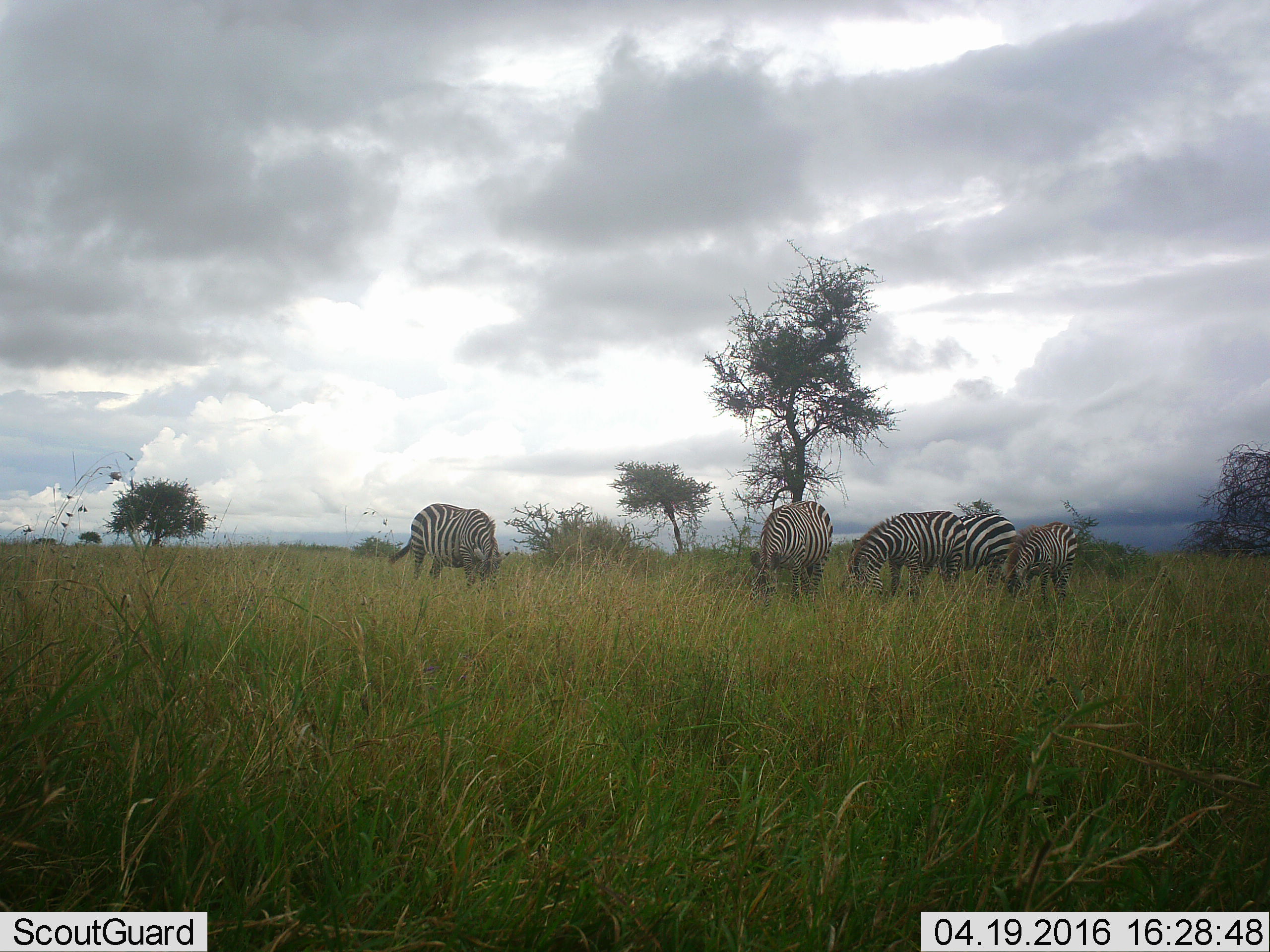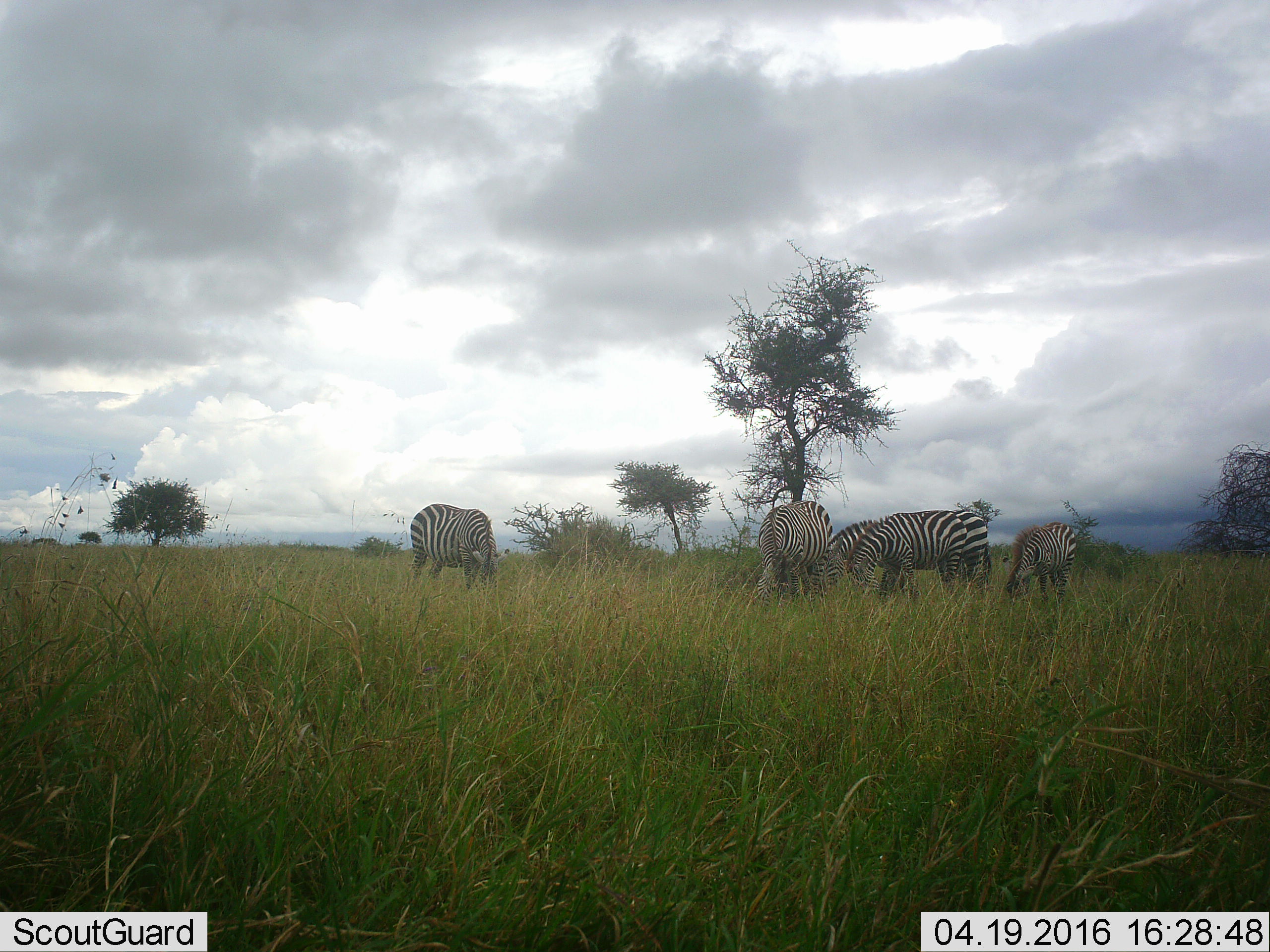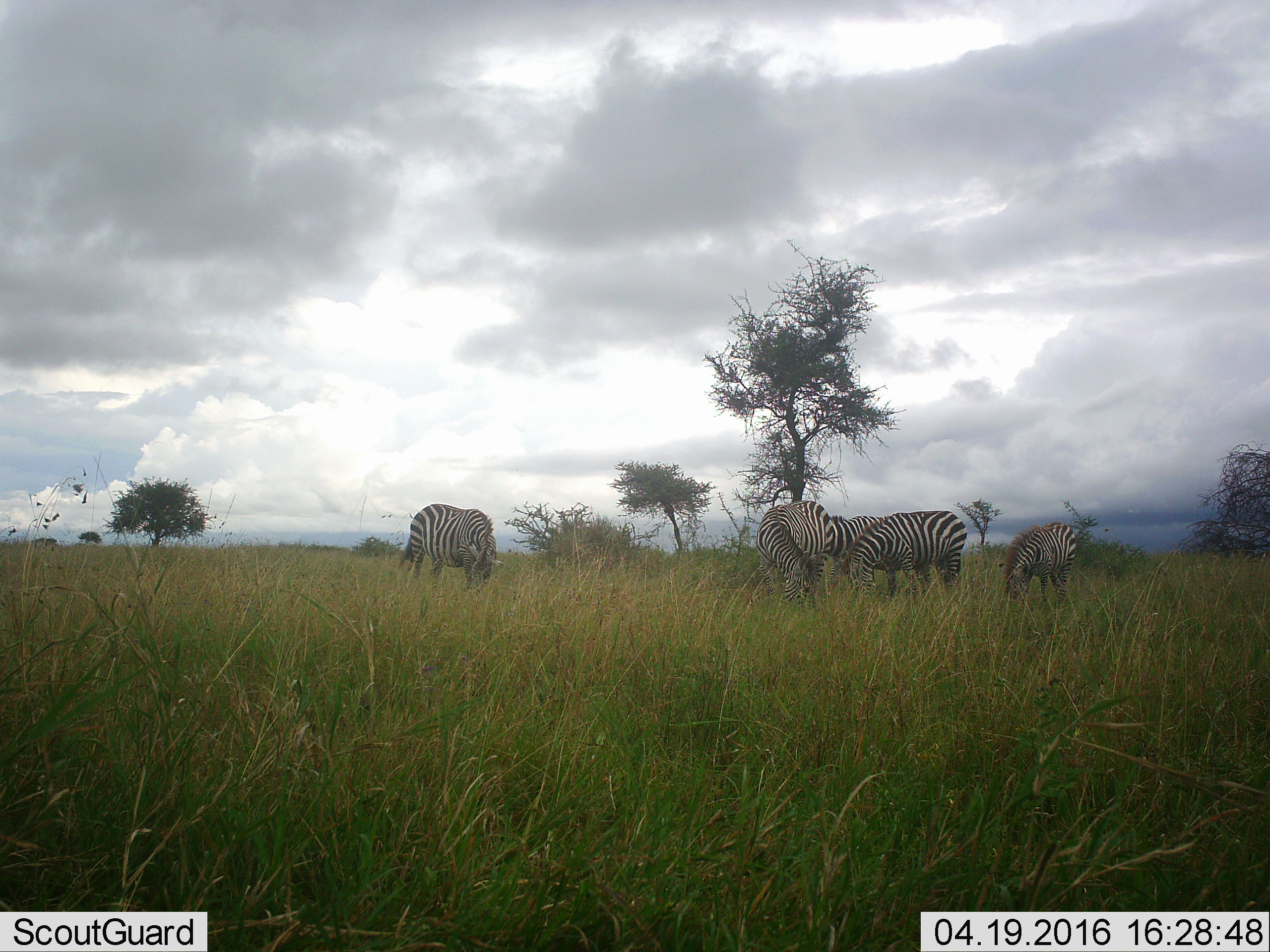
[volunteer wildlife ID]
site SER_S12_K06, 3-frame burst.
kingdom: Animalia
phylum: Chordata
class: Mammalia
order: Perissodactyla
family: Equidae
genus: Equus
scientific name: Equus quagga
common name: plains zebra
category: zebraplains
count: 5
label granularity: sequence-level